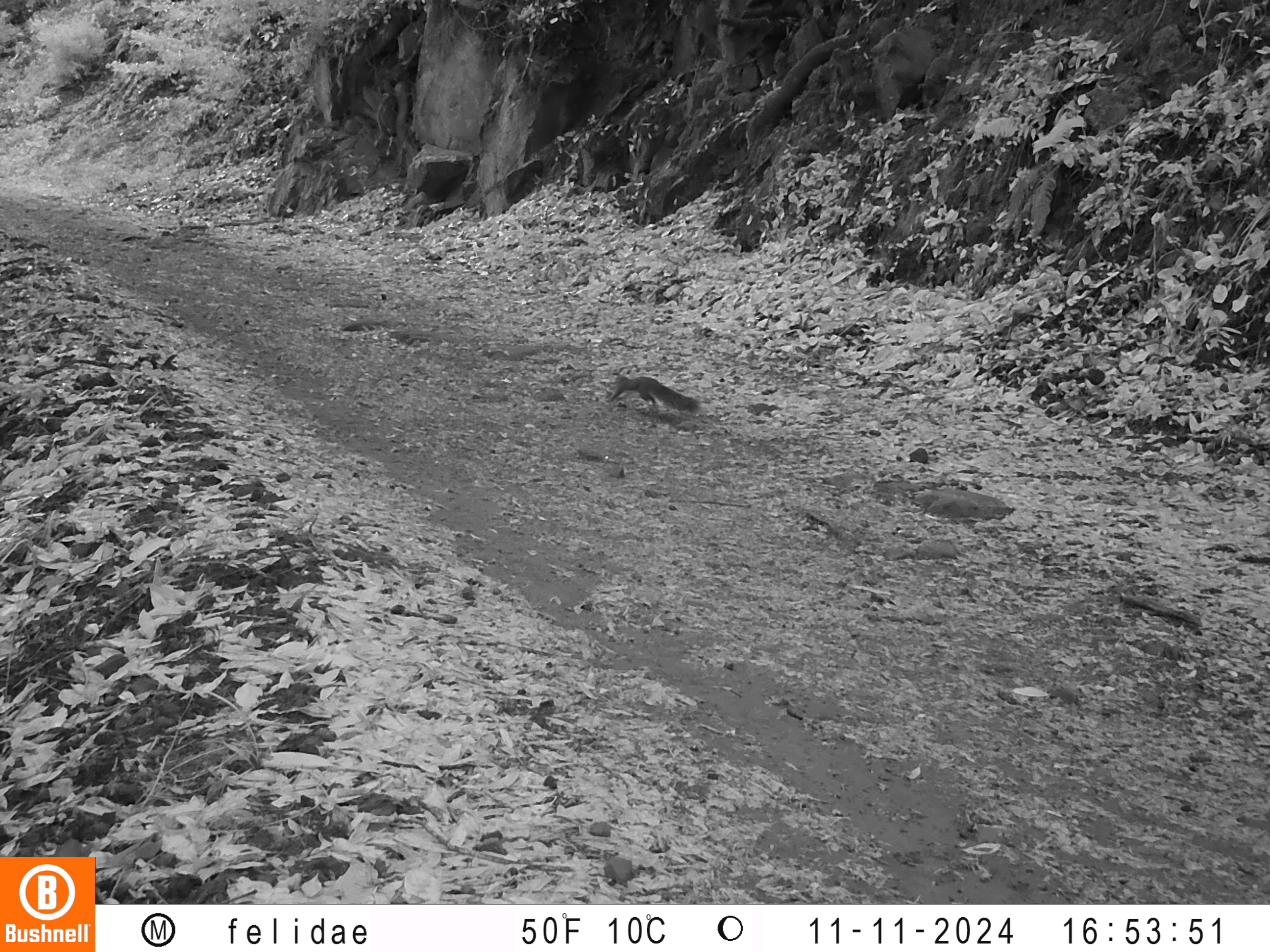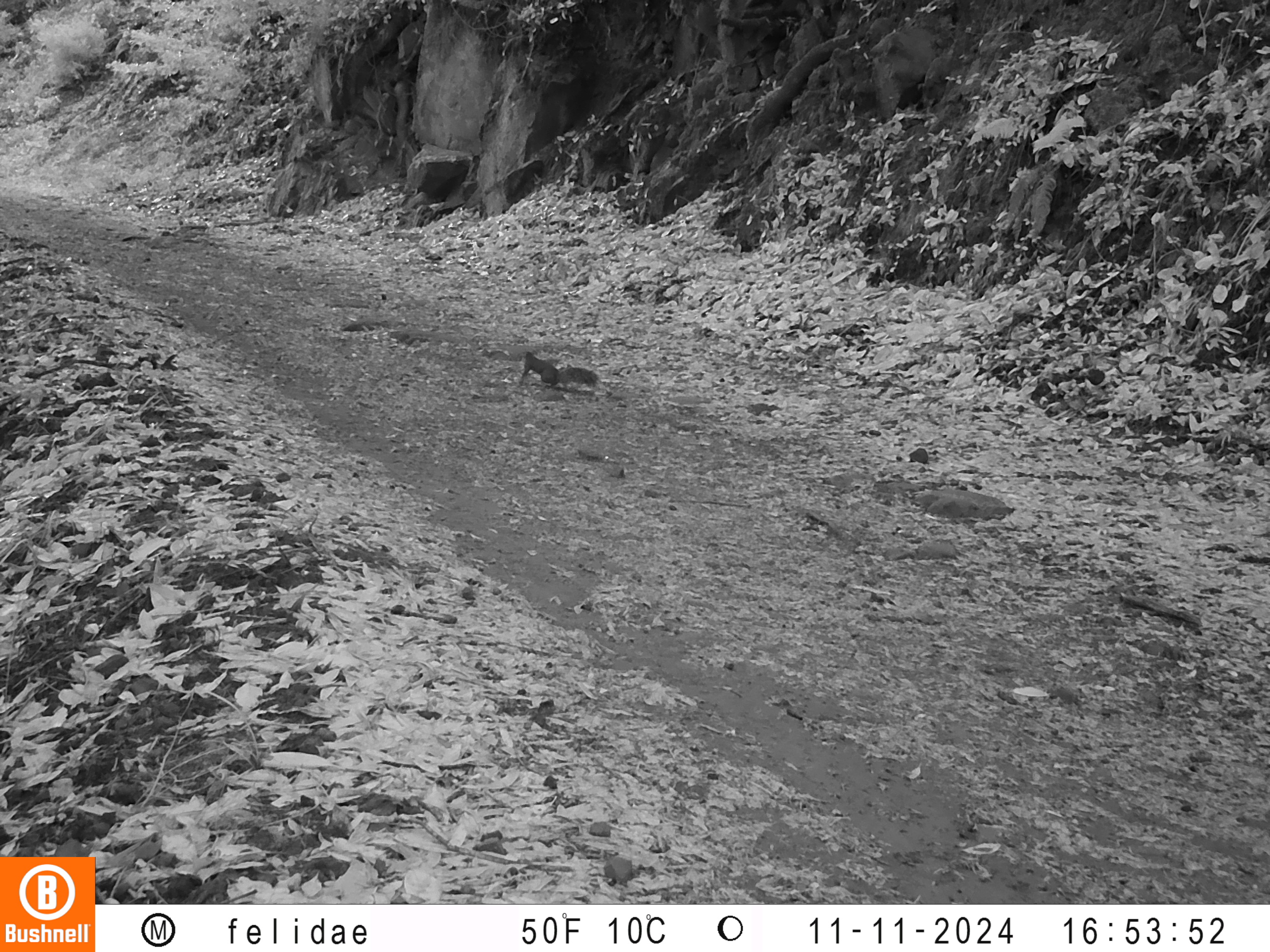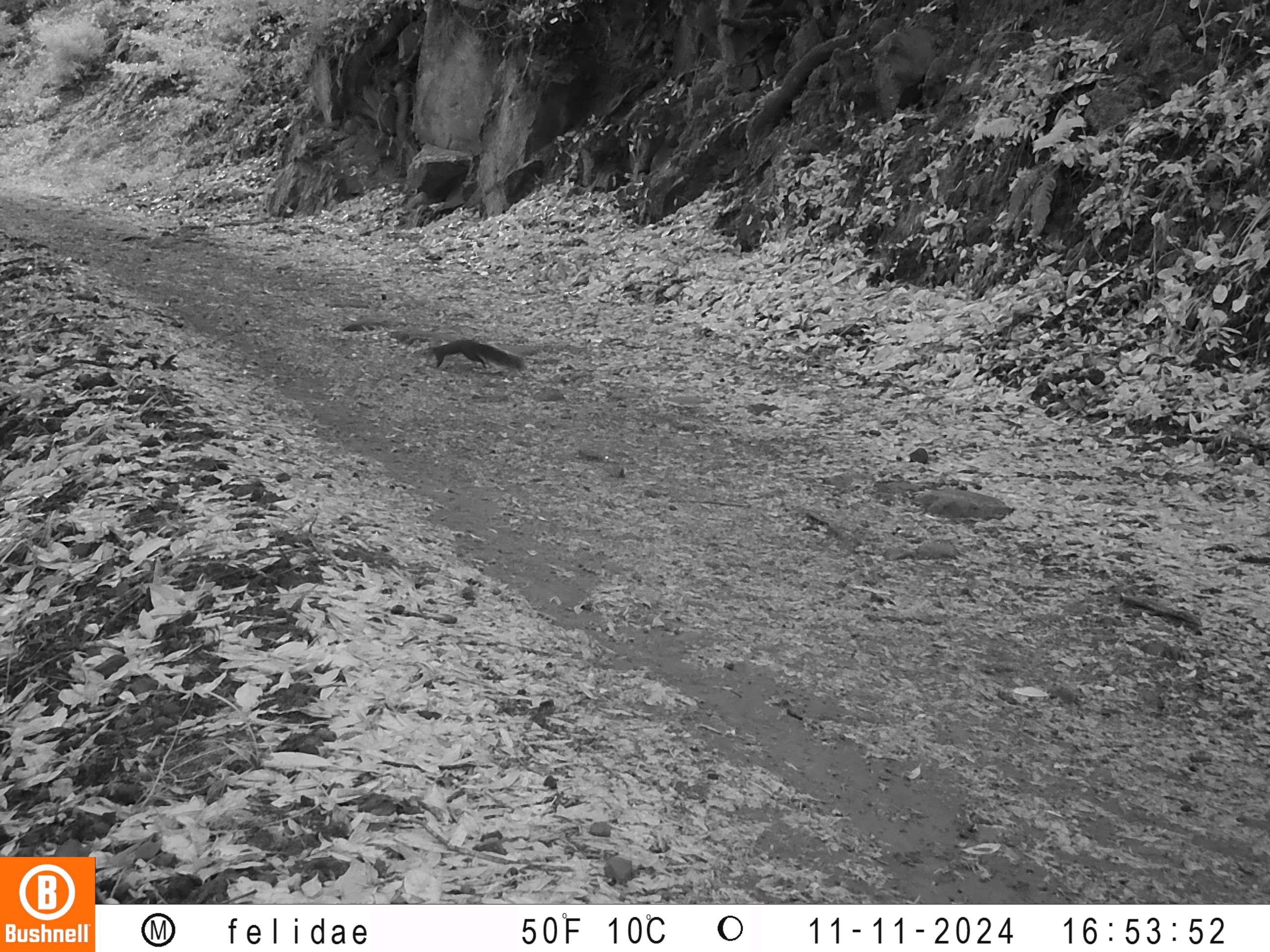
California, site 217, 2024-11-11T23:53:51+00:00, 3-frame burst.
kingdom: Animalia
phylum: Chordata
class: Mammalia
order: Rodentia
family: Sciuridae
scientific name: Sciuridae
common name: squirrel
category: unknown squirrel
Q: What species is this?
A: Unknown squirrel (squirrel) (Sciuridae).